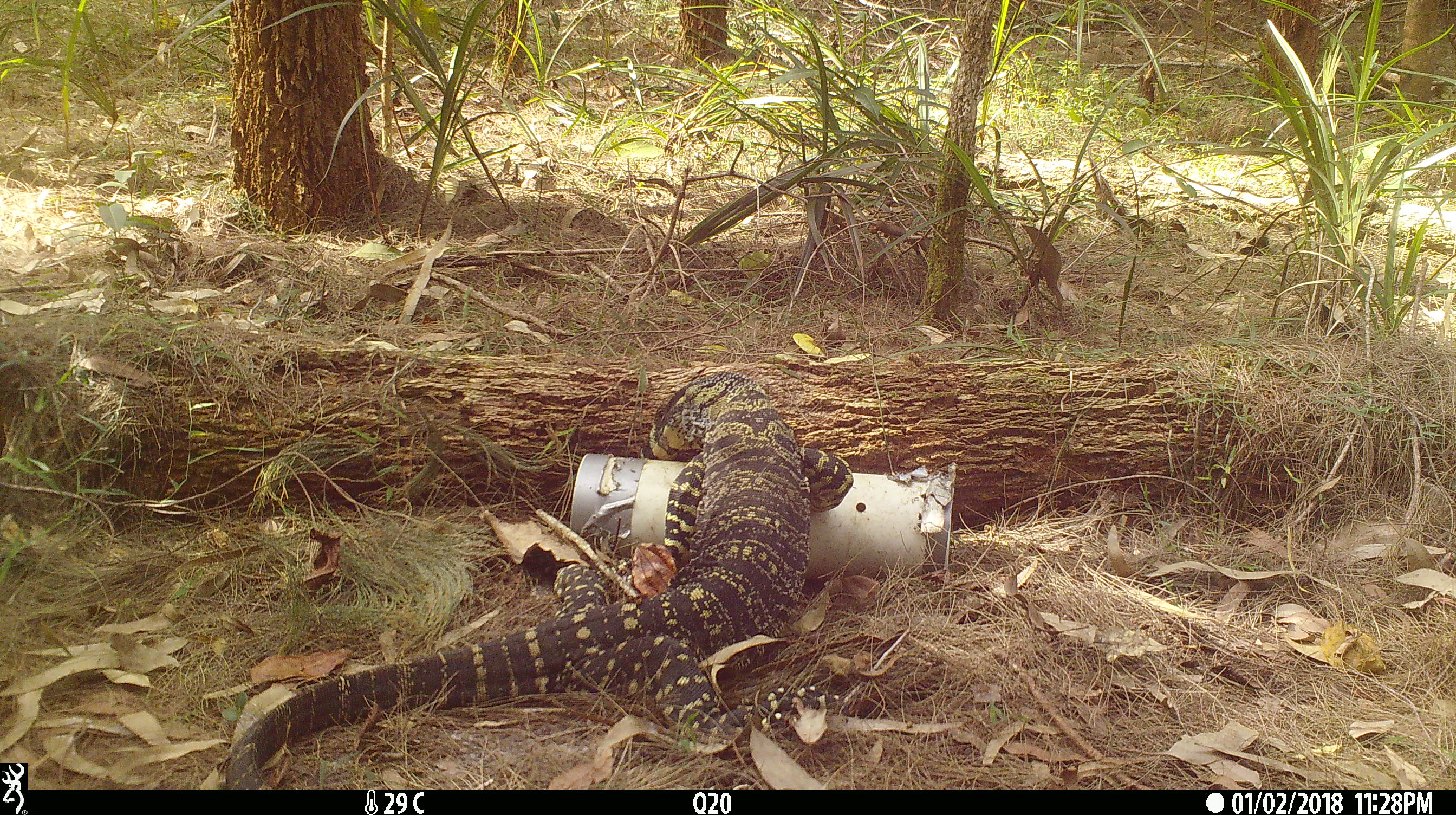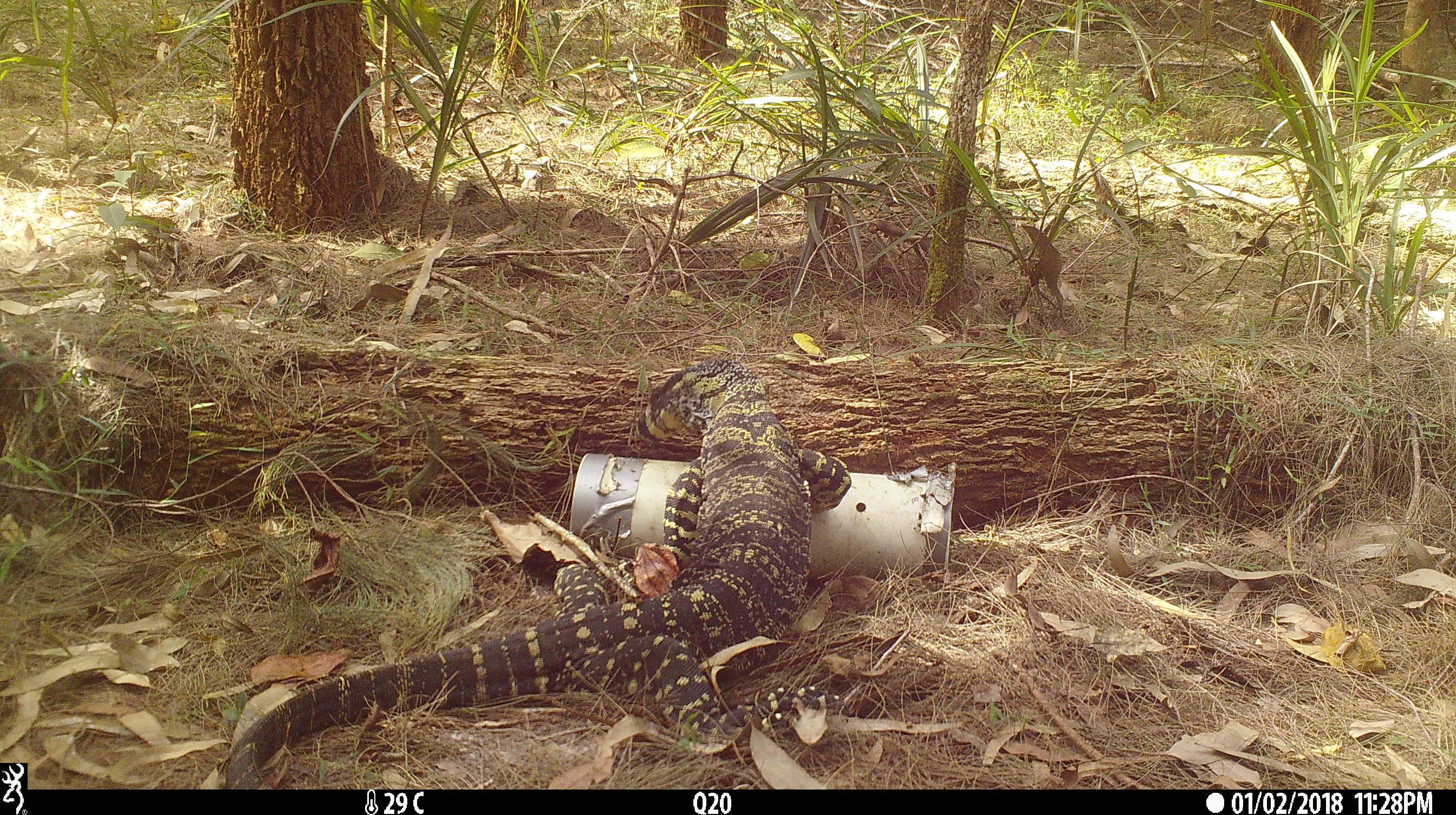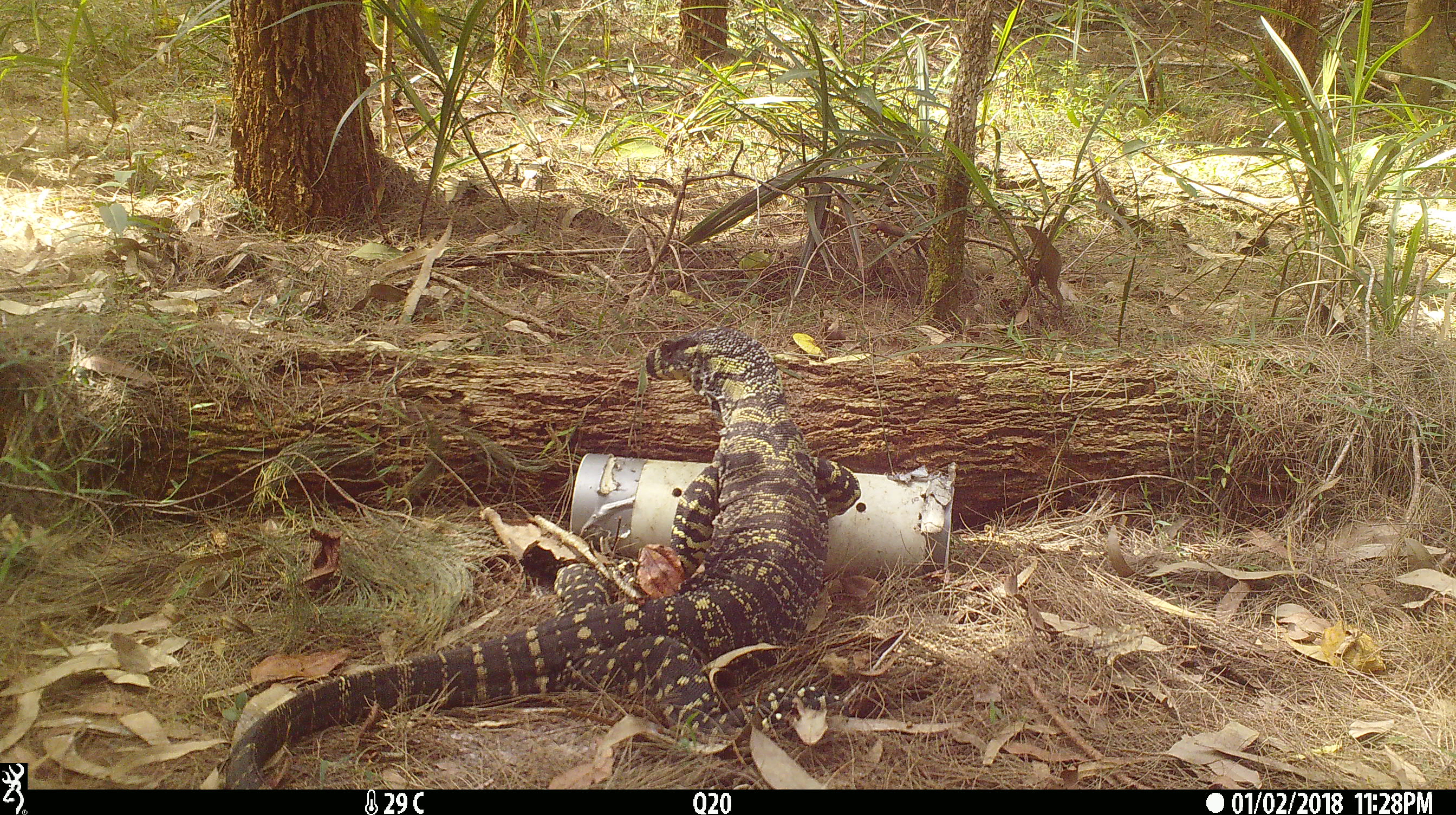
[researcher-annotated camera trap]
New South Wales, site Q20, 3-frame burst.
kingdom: Animalia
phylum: Chordata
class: Reptilia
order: Squamata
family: Varanidae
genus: Varanus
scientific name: Varanus varius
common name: lace monitor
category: goanna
Goanna (lace monitor) (Varanus varius).